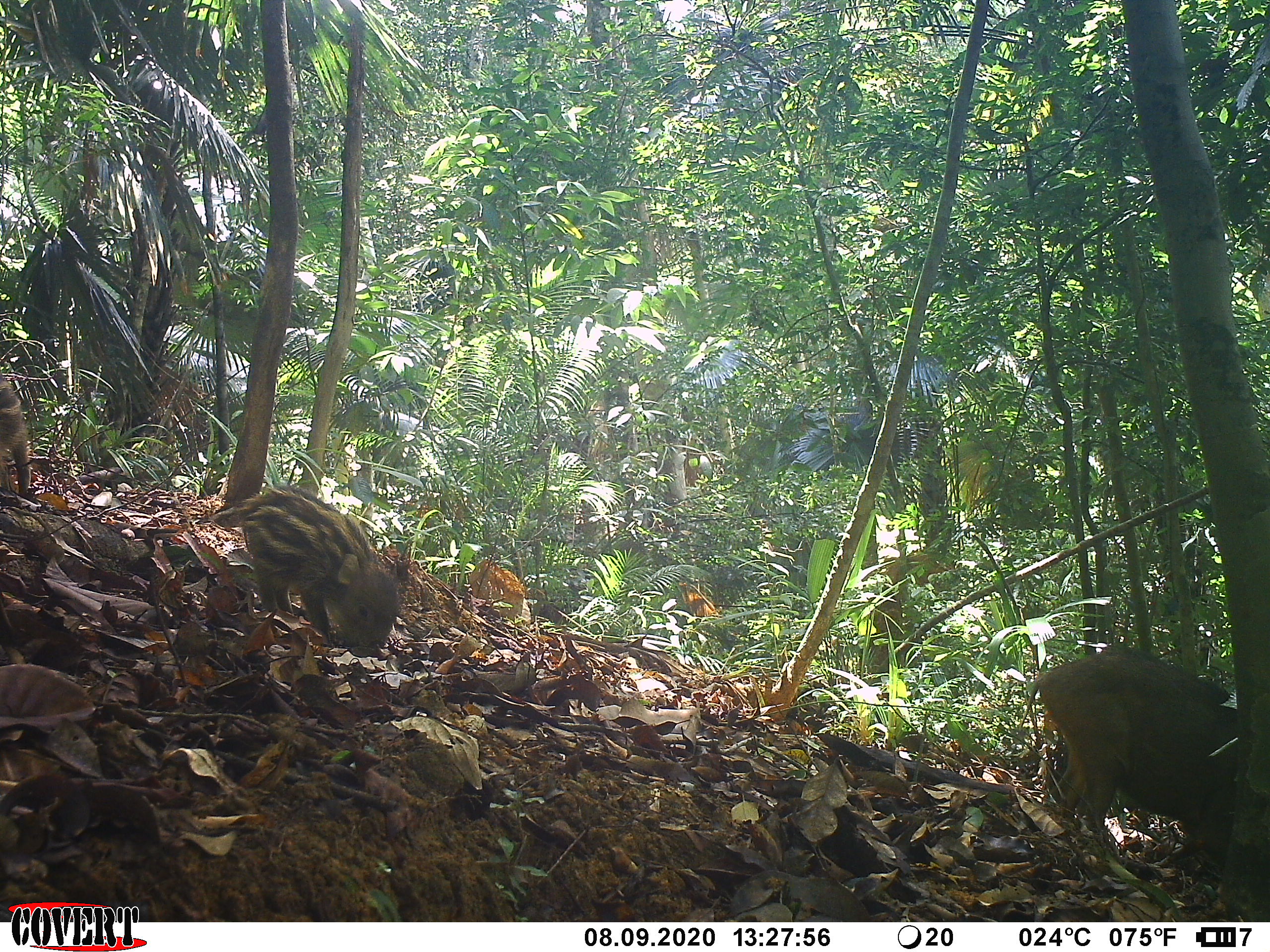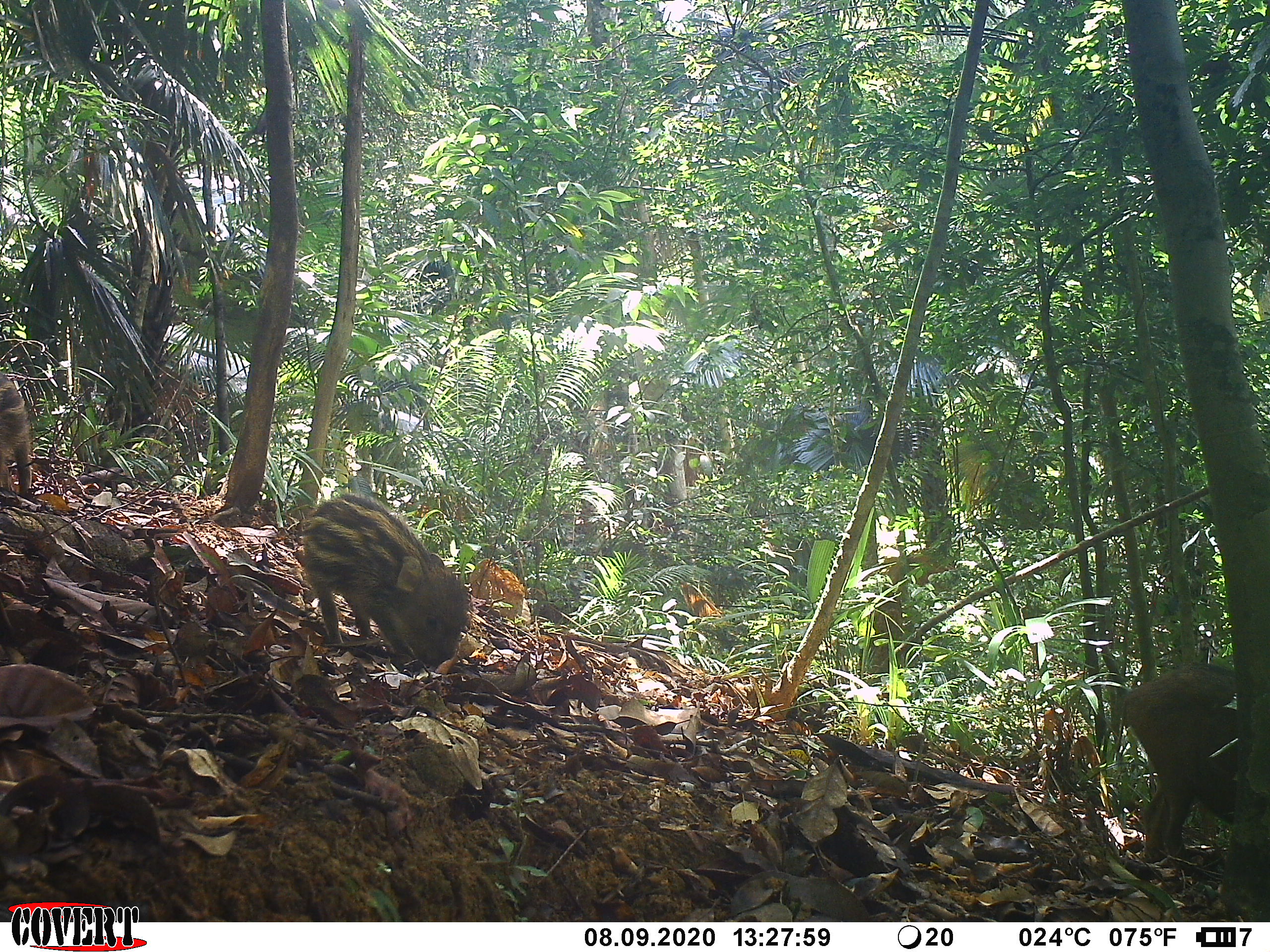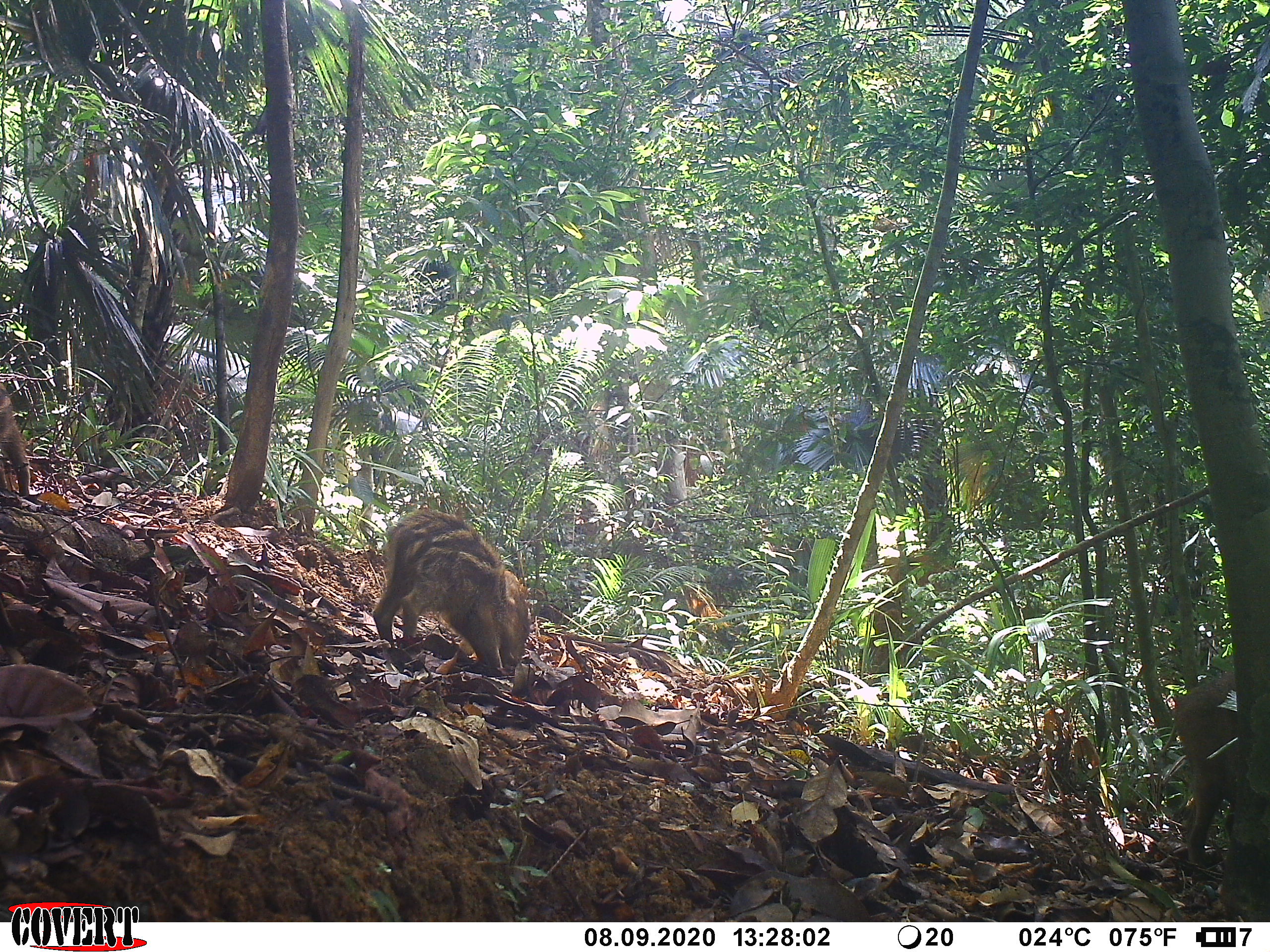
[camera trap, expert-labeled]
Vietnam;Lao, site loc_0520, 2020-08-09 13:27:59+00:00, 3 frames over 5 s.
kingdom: Animalia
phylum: Chordata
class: Mammalia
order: Artiodactyla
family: Suidae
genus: Sus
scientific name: Sus scrofa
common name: eurasian wild pig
Eurasian wild pig (Sus scrofa). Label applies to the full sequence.